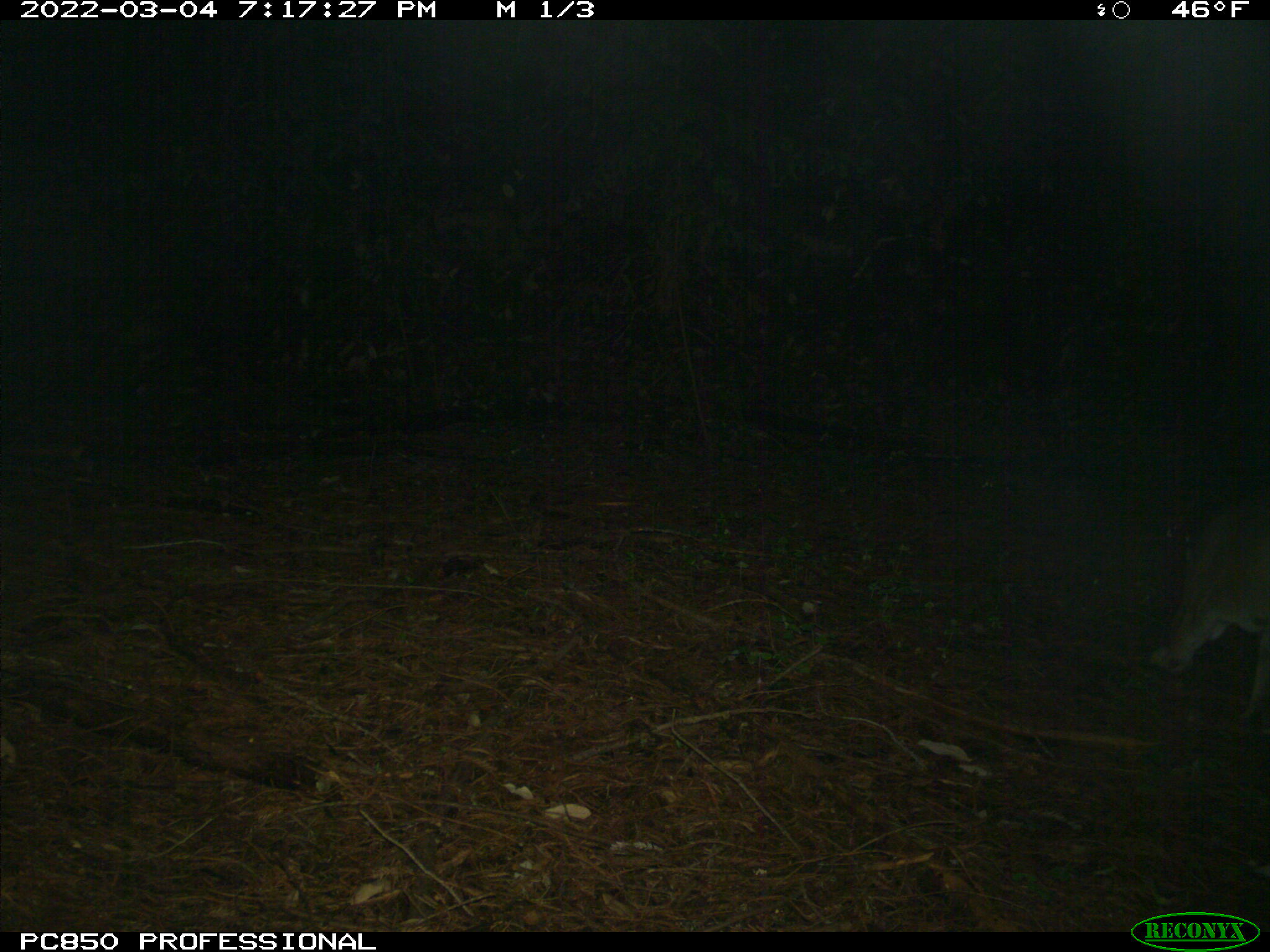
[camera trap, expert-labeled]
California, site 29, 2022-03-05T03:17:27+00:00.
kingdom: Animalia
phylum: Chordata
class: Mammalia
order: Carnivora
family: Felidae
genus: Puma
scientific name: Puma concolor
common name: puma